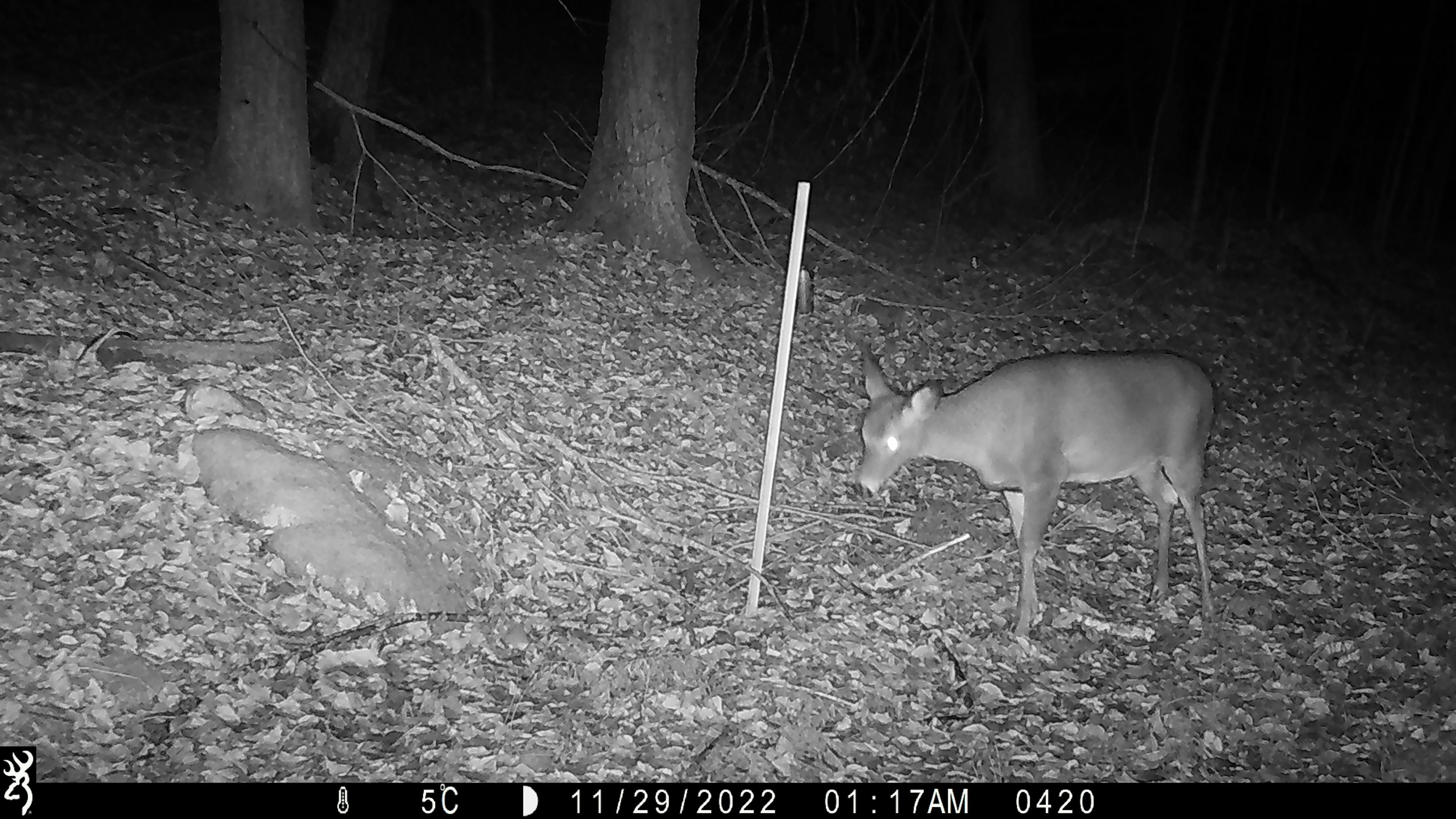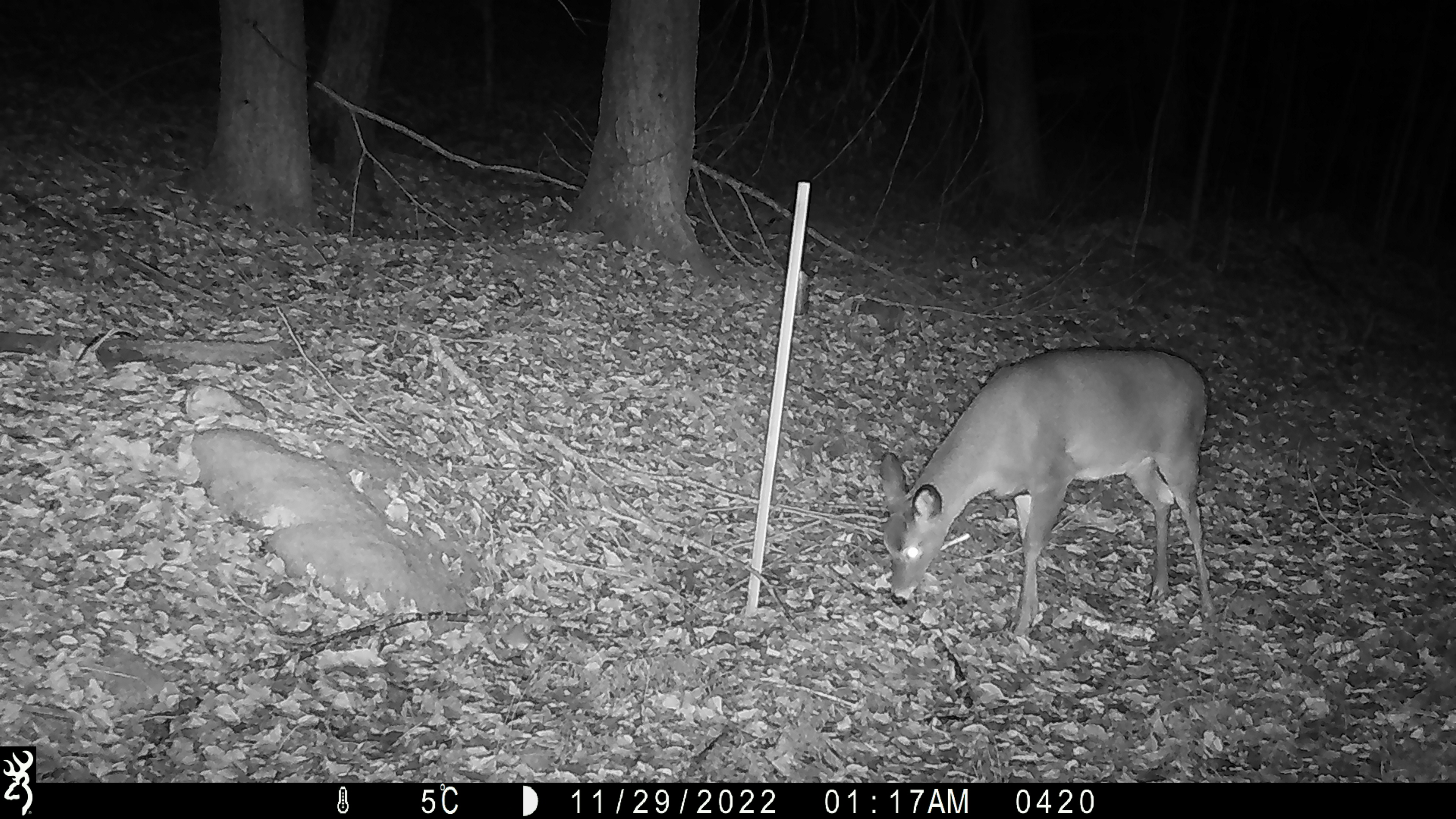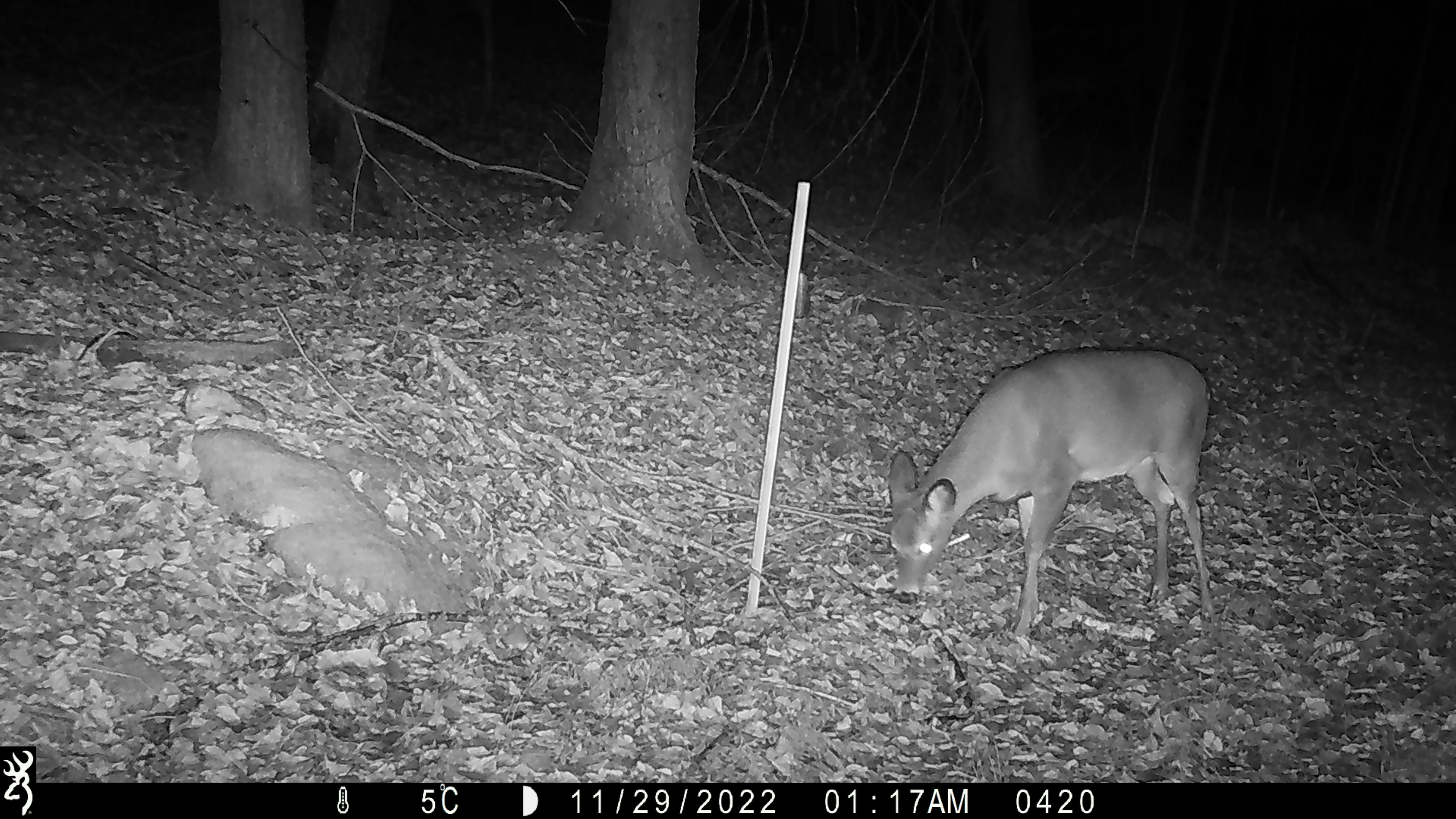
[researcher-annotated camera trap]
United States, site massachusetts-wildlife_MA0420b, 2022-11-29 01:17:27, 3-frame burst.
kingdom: Animalia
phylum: Chordata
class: Mammalia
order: Artiodactyla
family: Cervidae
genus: Odocoileus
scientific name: Odocoileus virginianus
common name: white-tailed deer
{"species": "white-tailed deer (Odocoileus virginianus)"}